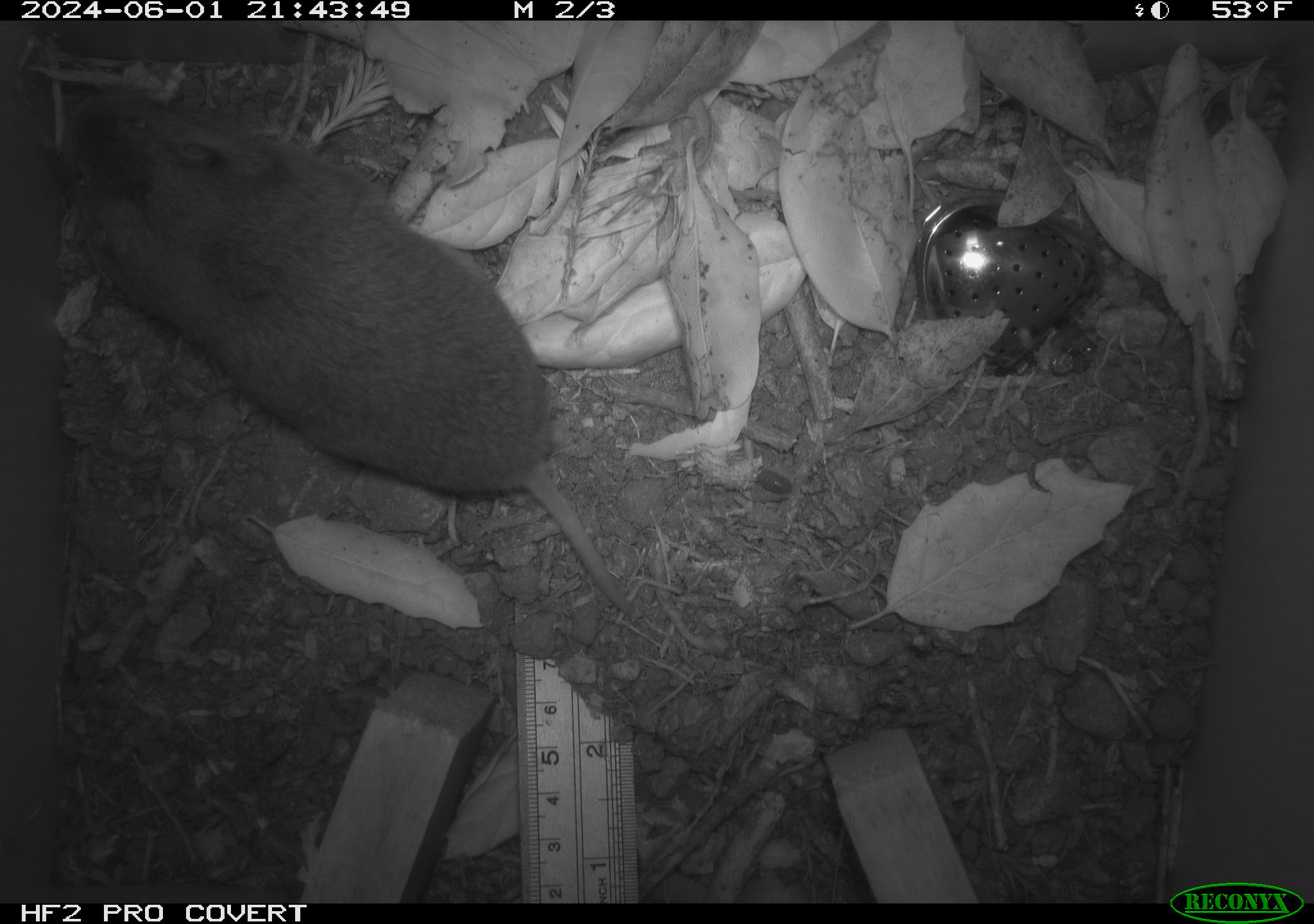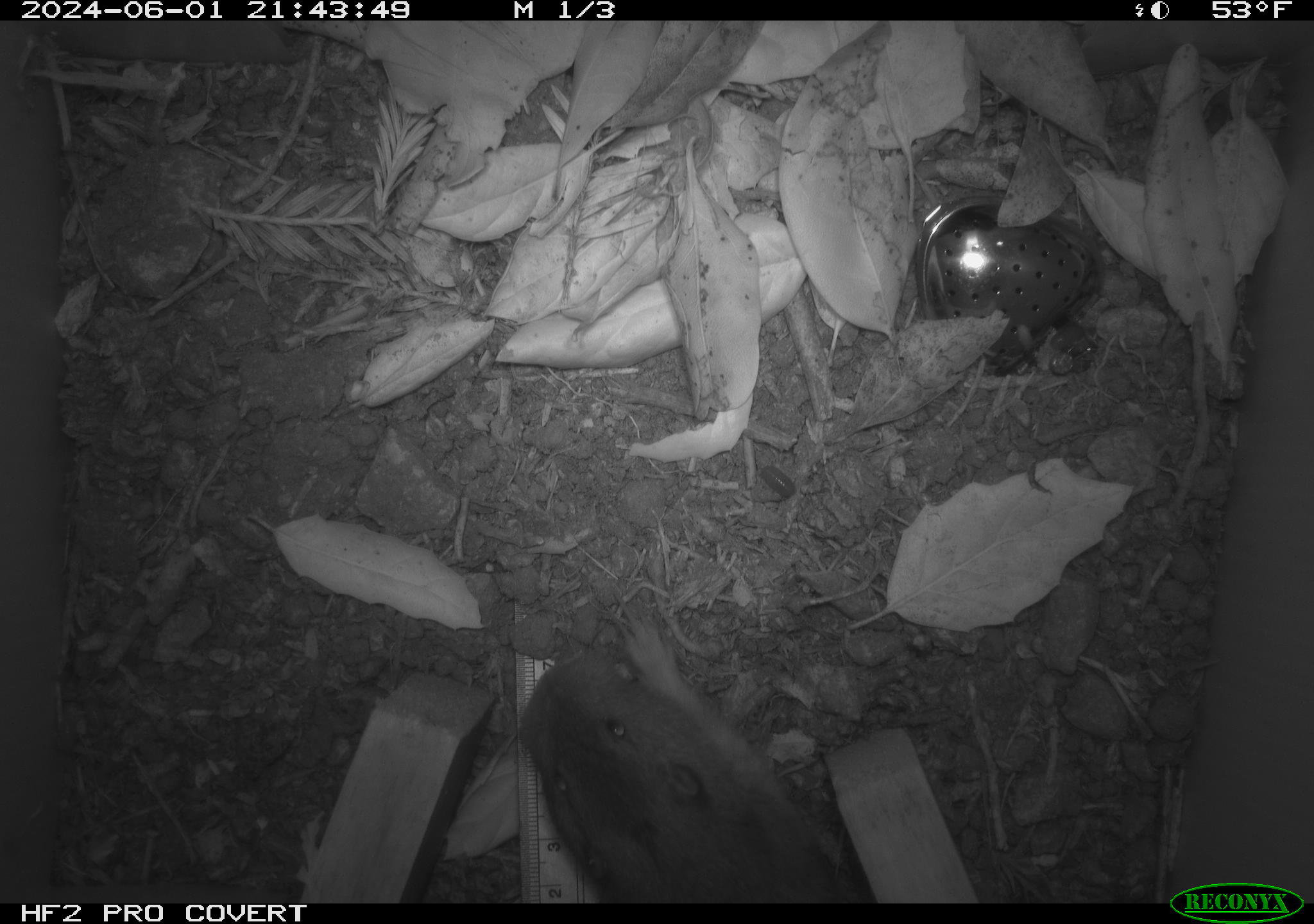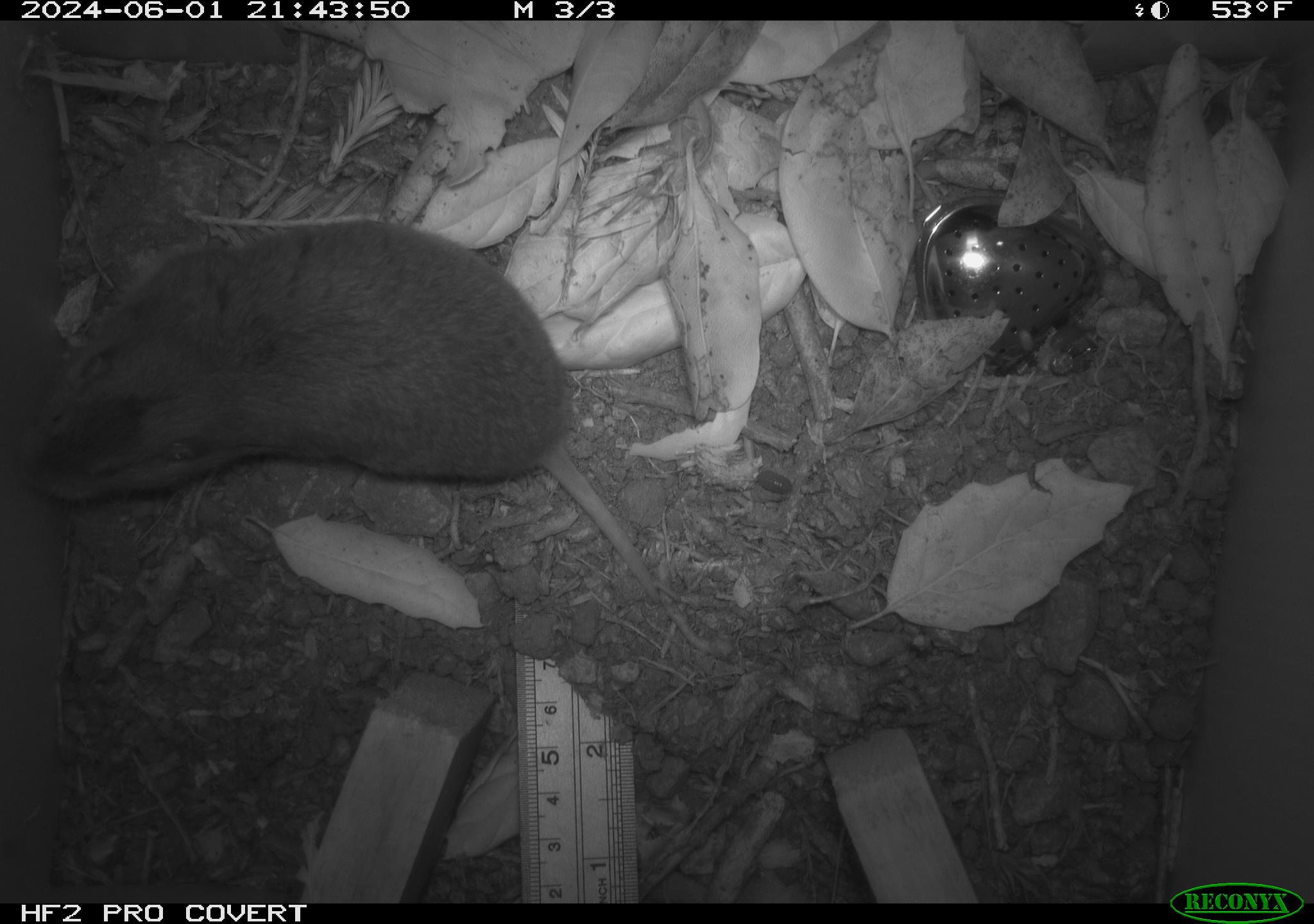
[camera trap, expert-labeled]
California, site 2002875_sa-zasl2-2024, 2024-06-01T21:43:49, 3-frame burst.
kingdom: Animalia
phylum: Chordata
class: Mammalia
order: Rodentia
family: Geomyidae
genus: Thomomys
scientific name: Thomomys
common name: smooth-toothed pocket gophers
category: thomomys species